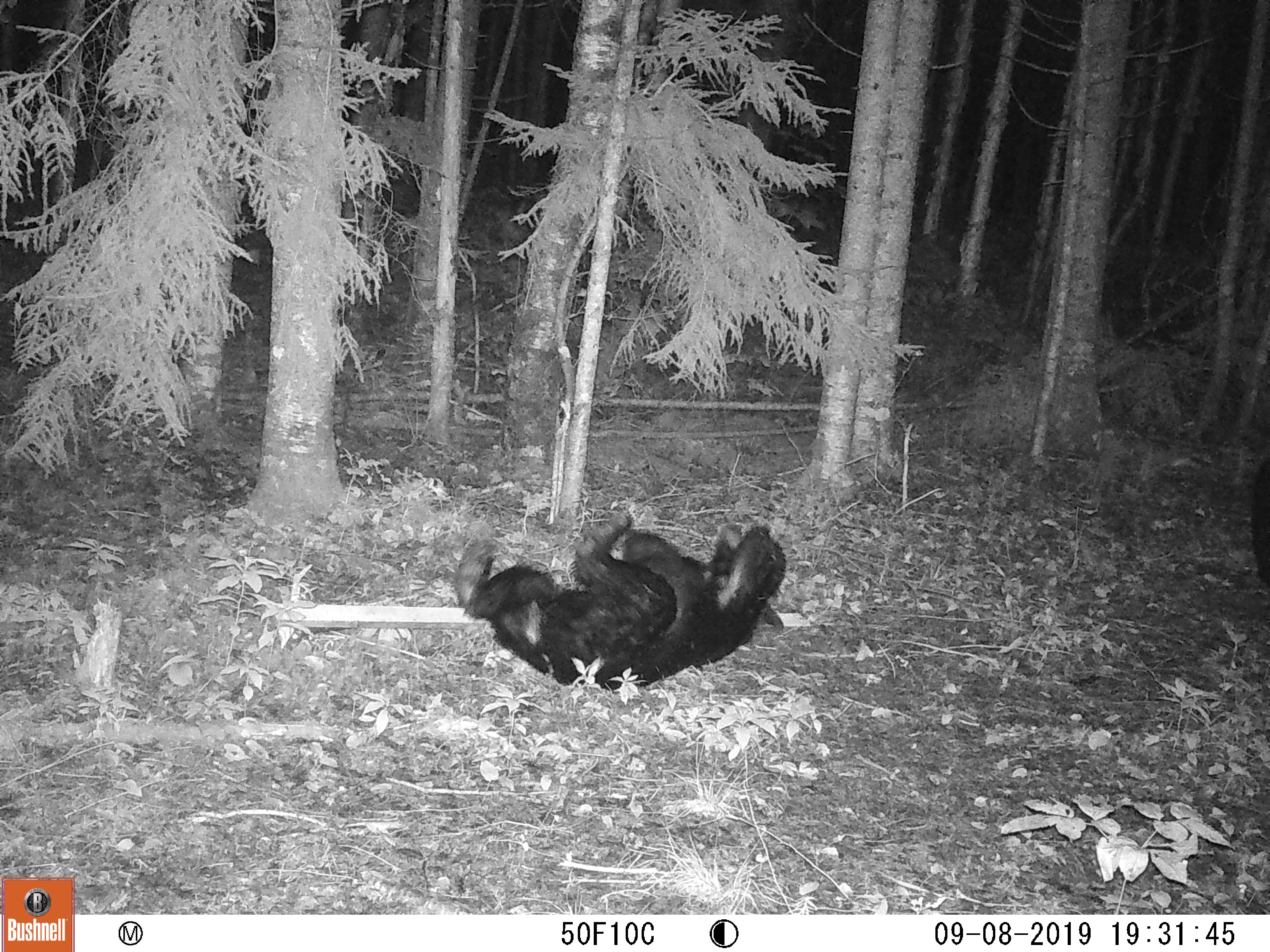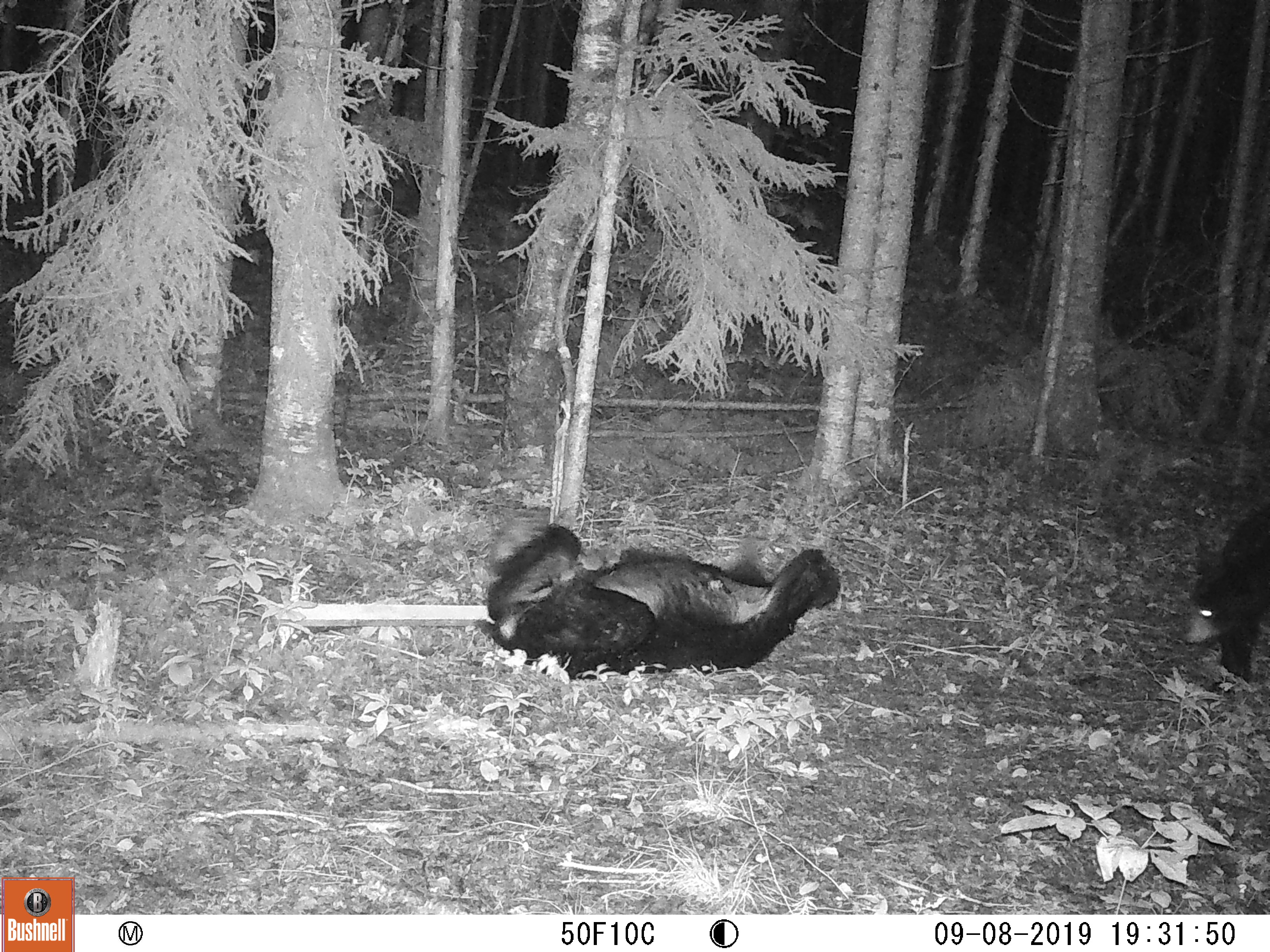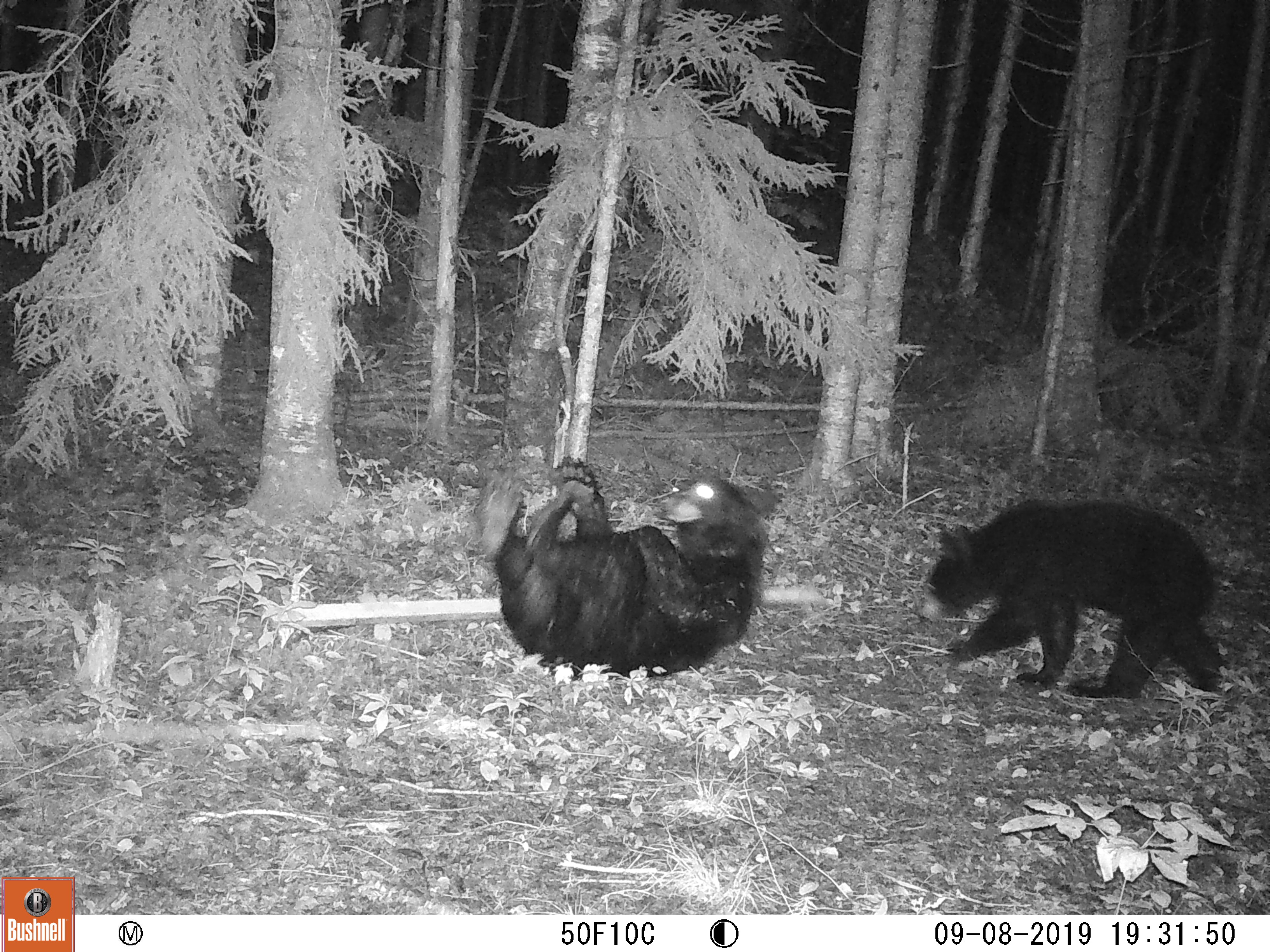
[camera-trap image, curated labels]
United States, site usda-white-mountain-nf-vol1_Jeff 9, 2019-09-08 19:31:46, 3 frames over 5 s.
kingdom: Animalia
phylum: Chordata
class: Mammalia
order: Carnivora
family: Ursidae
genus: Ursus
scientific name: Ursus americanus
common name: black bear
Black bear (Ursus americanus).